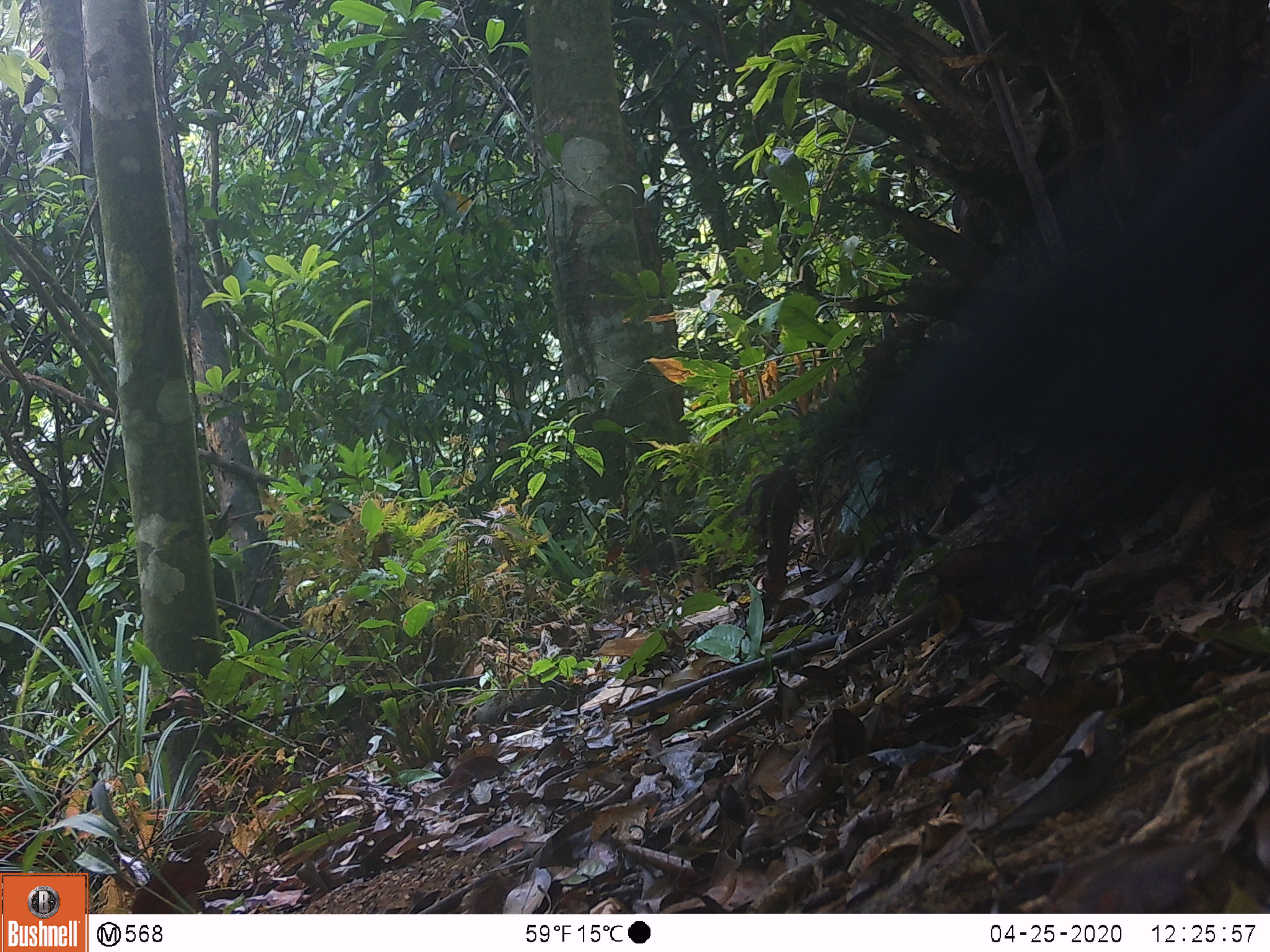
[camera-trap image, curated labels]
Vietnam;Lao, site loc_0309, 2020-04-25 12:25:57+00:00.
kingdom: Animalia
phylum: Chordata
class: Aves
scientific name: Aves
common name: bird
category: unidentified bird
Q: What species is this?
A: Unidentified bird (bird) (Aves).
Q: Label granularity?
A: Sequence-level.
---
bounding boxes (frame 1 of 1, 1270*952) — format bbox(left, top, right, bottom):
unidentified bird: bbox(787, 64, 1270, 613)